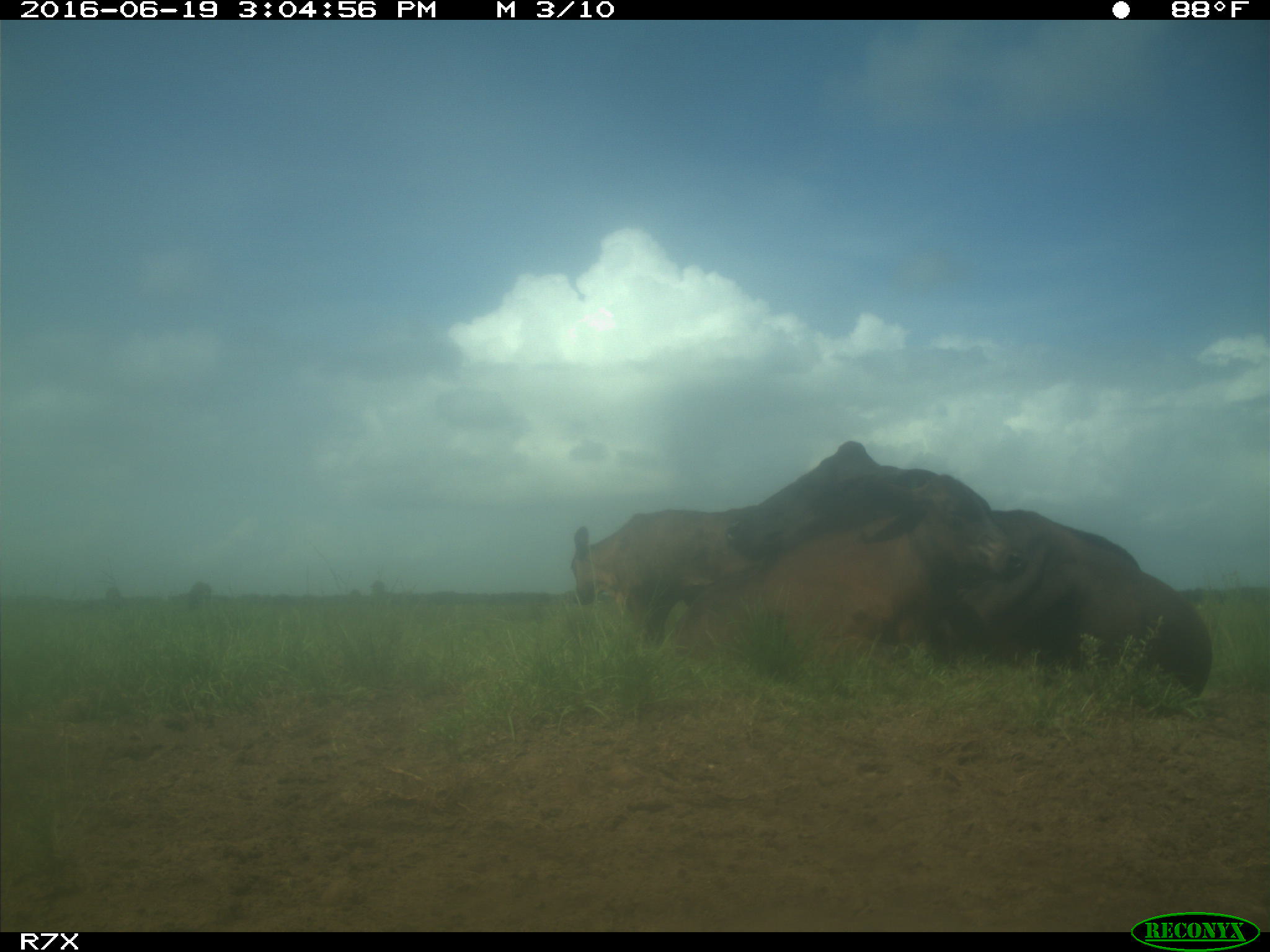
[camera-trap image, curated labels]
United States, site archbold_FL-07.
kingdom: Animalia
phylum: Chordata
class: Mammalia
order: Artiodactyla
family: Bovidae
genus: Bos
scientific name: Bos taurus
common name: domestic cow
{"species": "Bos taurus (domestic cow)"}